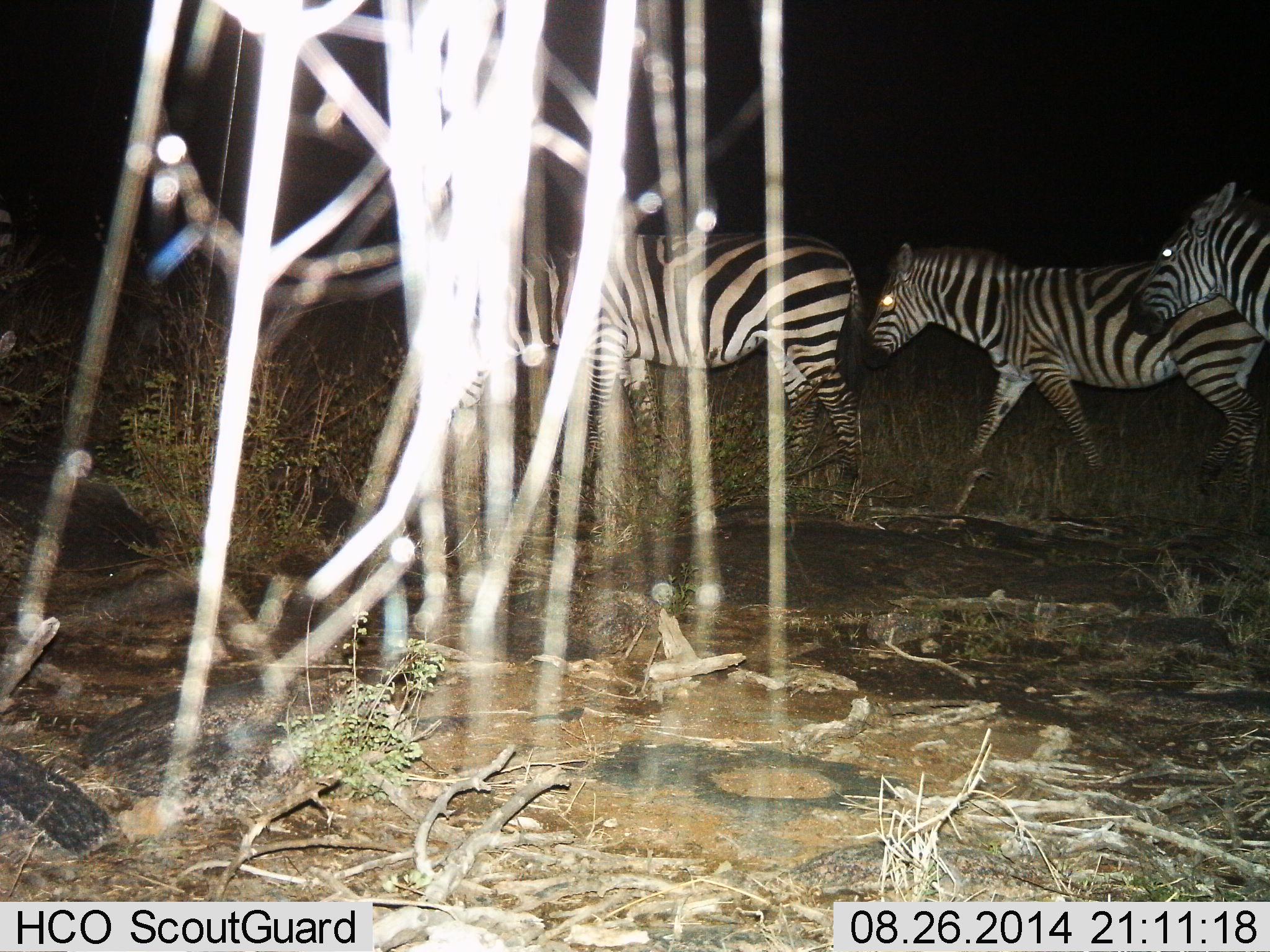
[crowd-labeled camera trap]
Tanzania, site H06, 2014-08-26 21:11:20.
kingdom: Animalia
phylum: Chordata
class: Mammalia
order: Perissodactyla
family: Equidae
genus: Equus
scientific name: Equus quagga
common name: plains zebra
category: zebra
Zebra (plains zebra) (Equus quagga), count 3. Behavior (volunteer vote fractions): standing 10%, resting 0%, moving 100%, interacting 0%. Young present (vote fraction): 0%. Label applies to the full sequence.